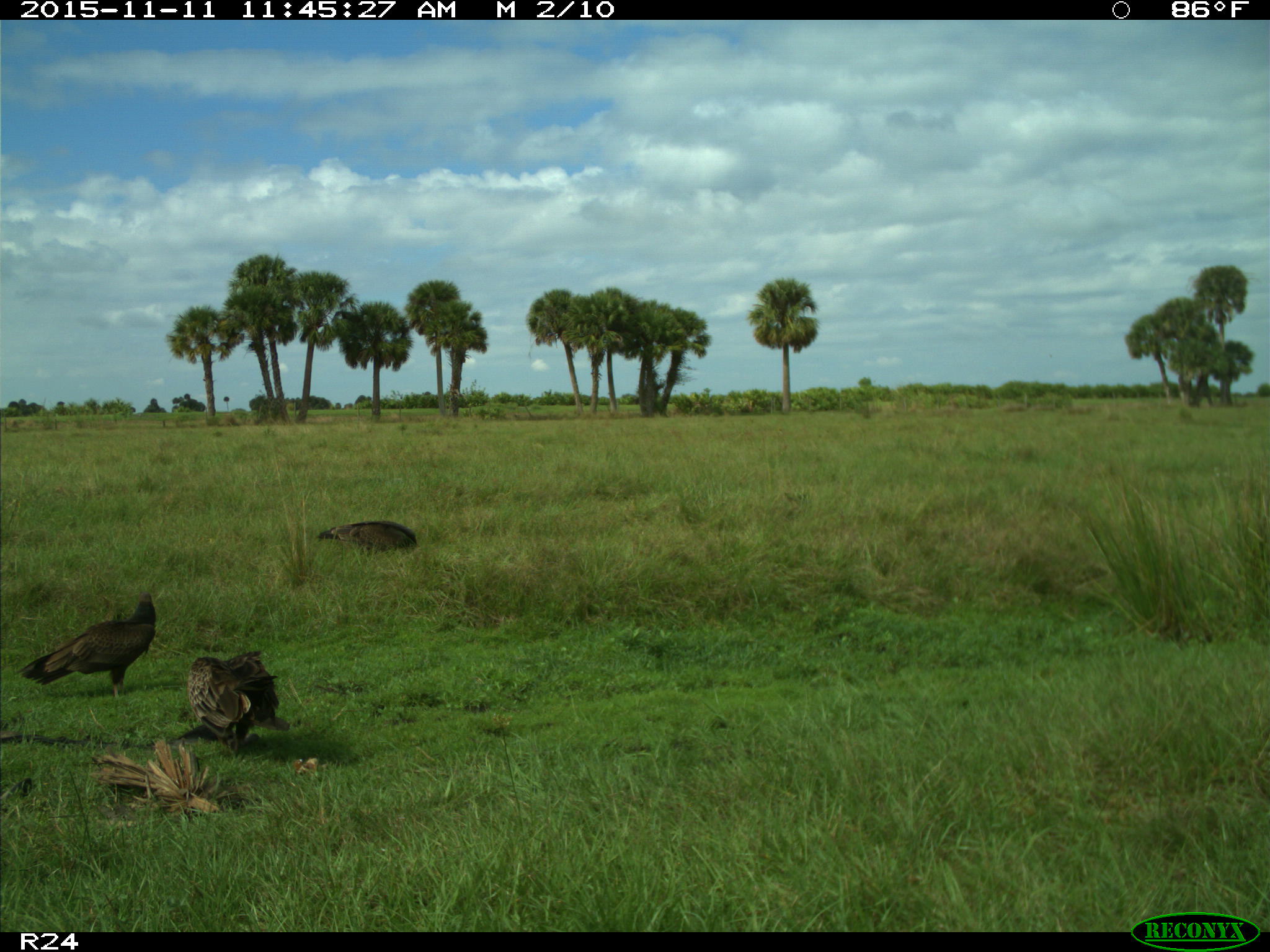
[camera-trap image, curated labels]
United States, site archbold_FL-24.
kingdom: Animalia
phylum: Chordata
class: Aves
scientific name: Aves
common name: birds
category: unidentified bird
Unidentified bird (birds) (Aves).